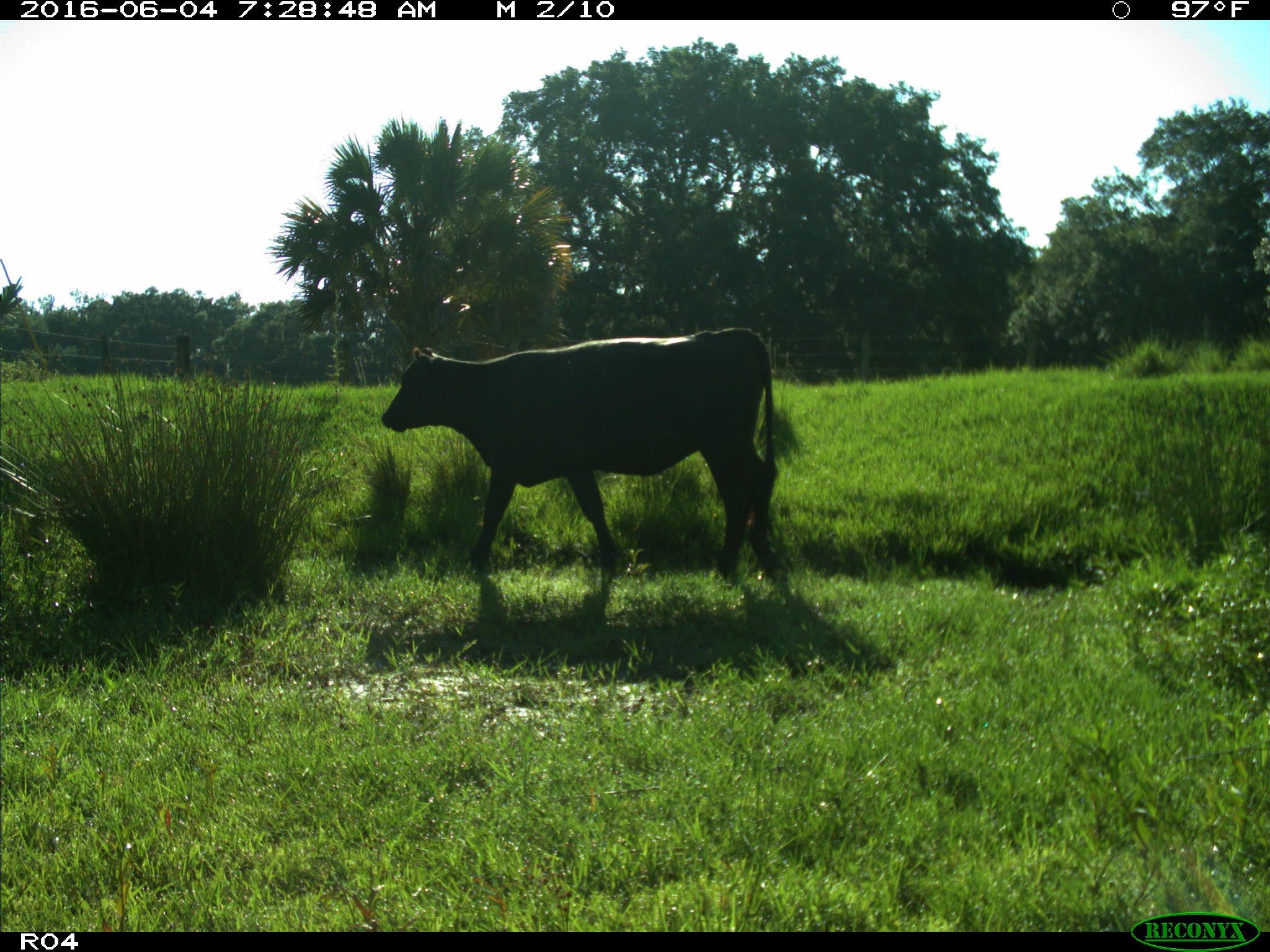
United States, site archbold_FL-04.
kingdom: Animalia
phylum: Chordata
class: Mammalia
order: Artiodactyla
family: Bovidae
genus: Bos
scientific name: Bos taurus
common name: domestic cow